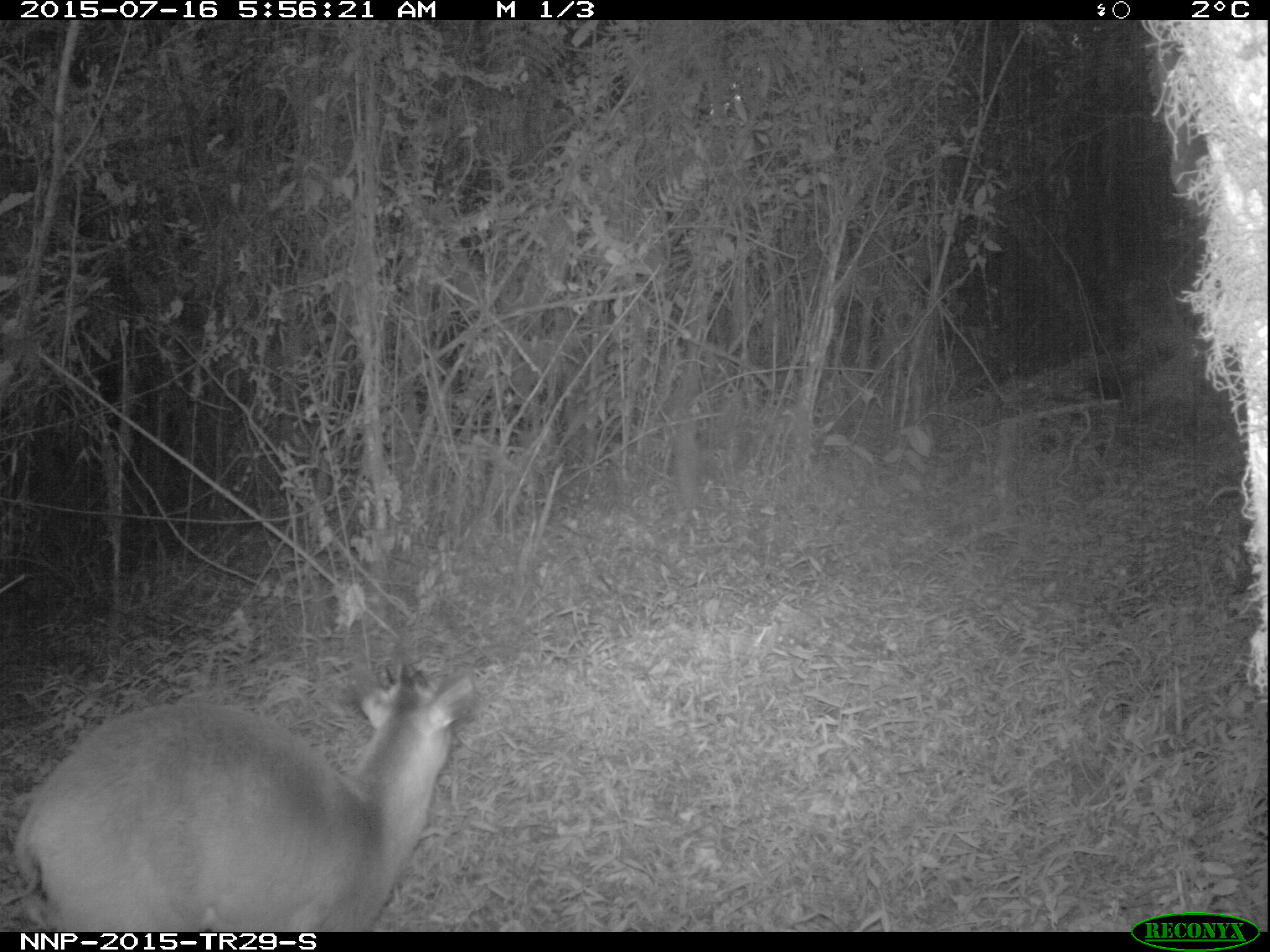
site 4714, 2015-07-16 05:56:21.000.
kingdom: Animalia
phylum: Chordata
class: Mammalia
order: Artiodactyla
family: Bovidae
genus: Cephalophus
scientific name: Cephalophus nigrifrons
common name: black-fronted duiker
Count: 1.